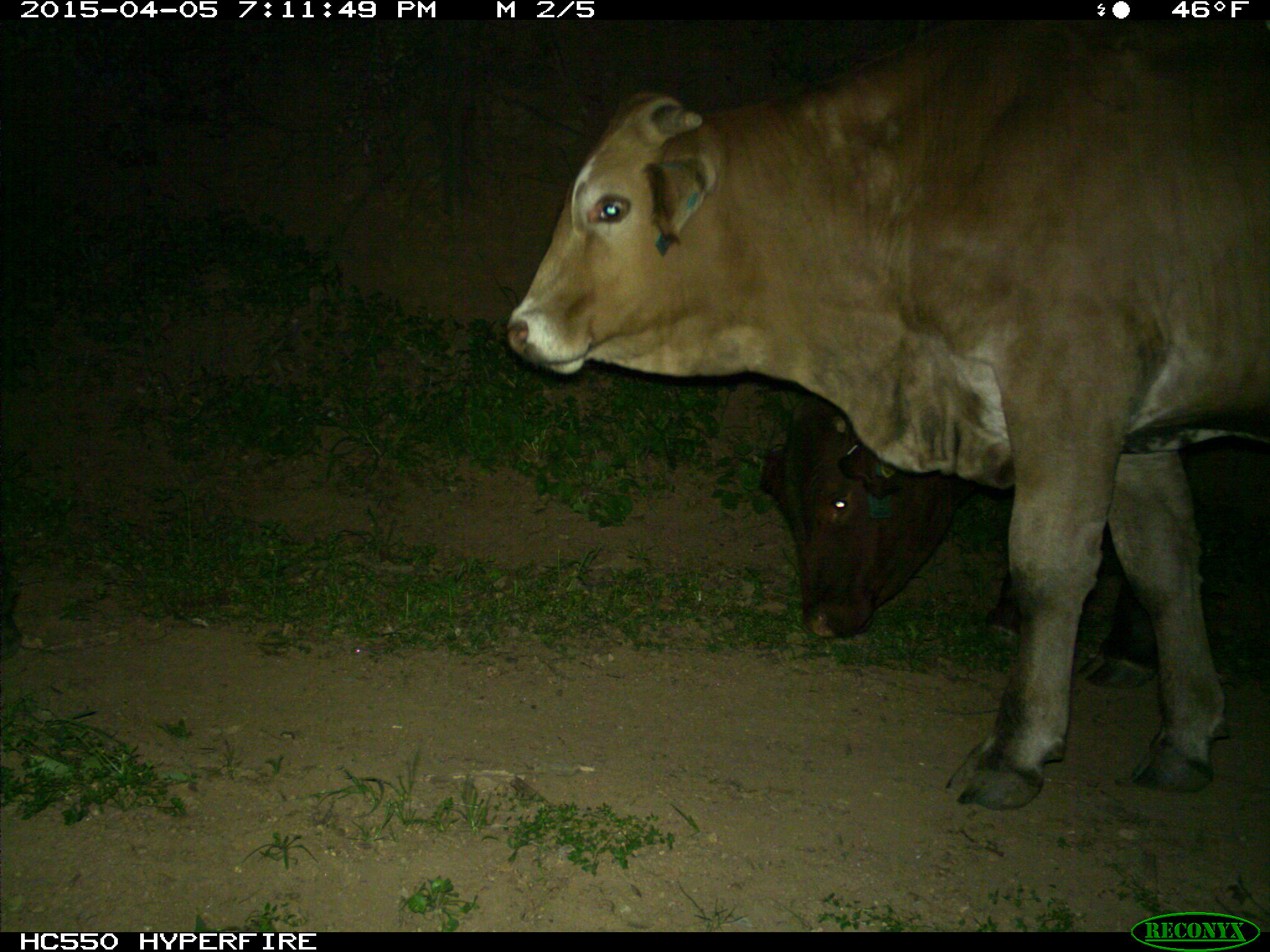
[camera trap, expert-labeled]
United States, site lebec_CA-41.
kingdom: Animalia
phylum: Chordata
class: Mammalia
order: Artiodactyla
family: Bovidae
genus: Bos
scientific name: Bos taurus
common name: domestic cow